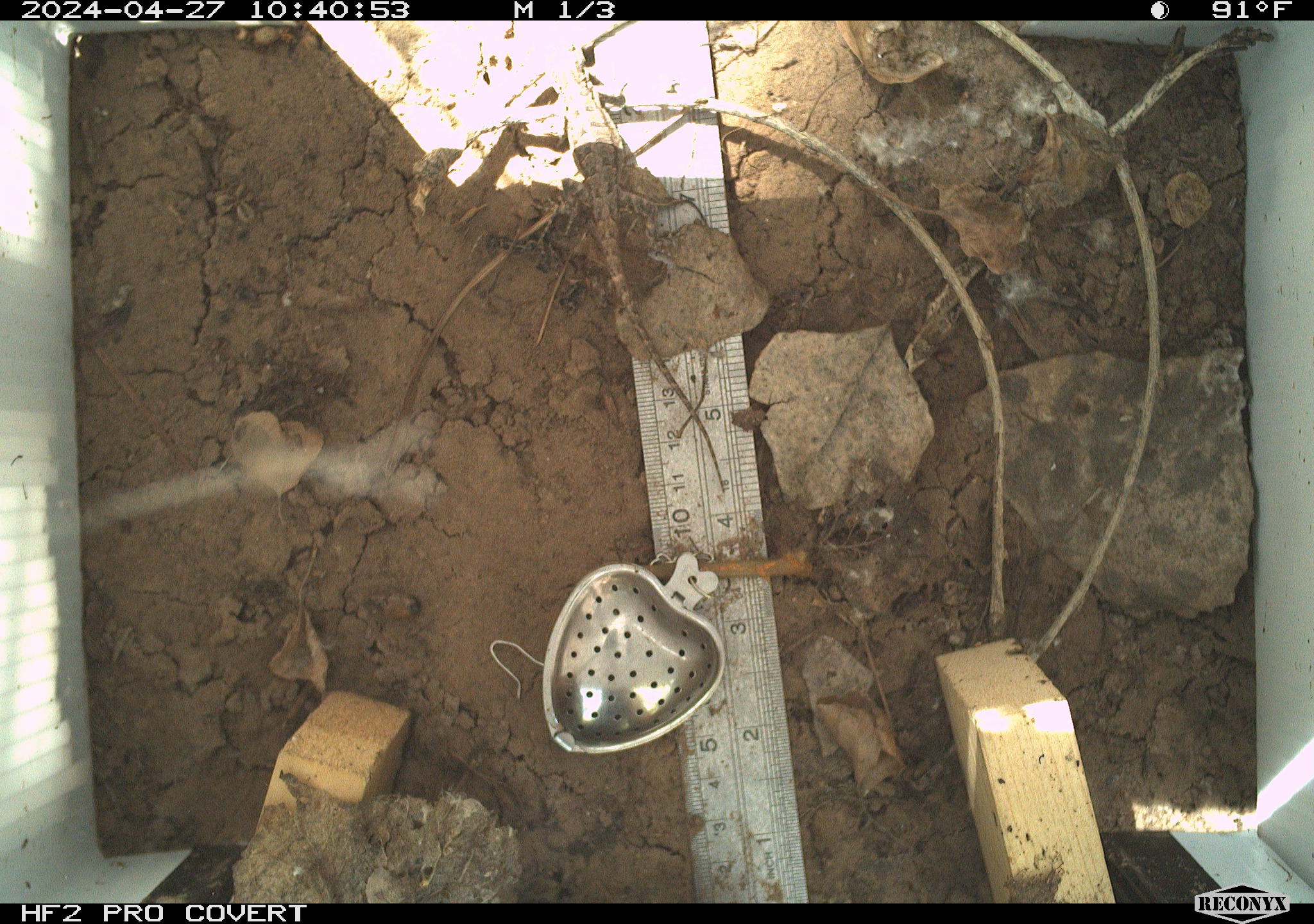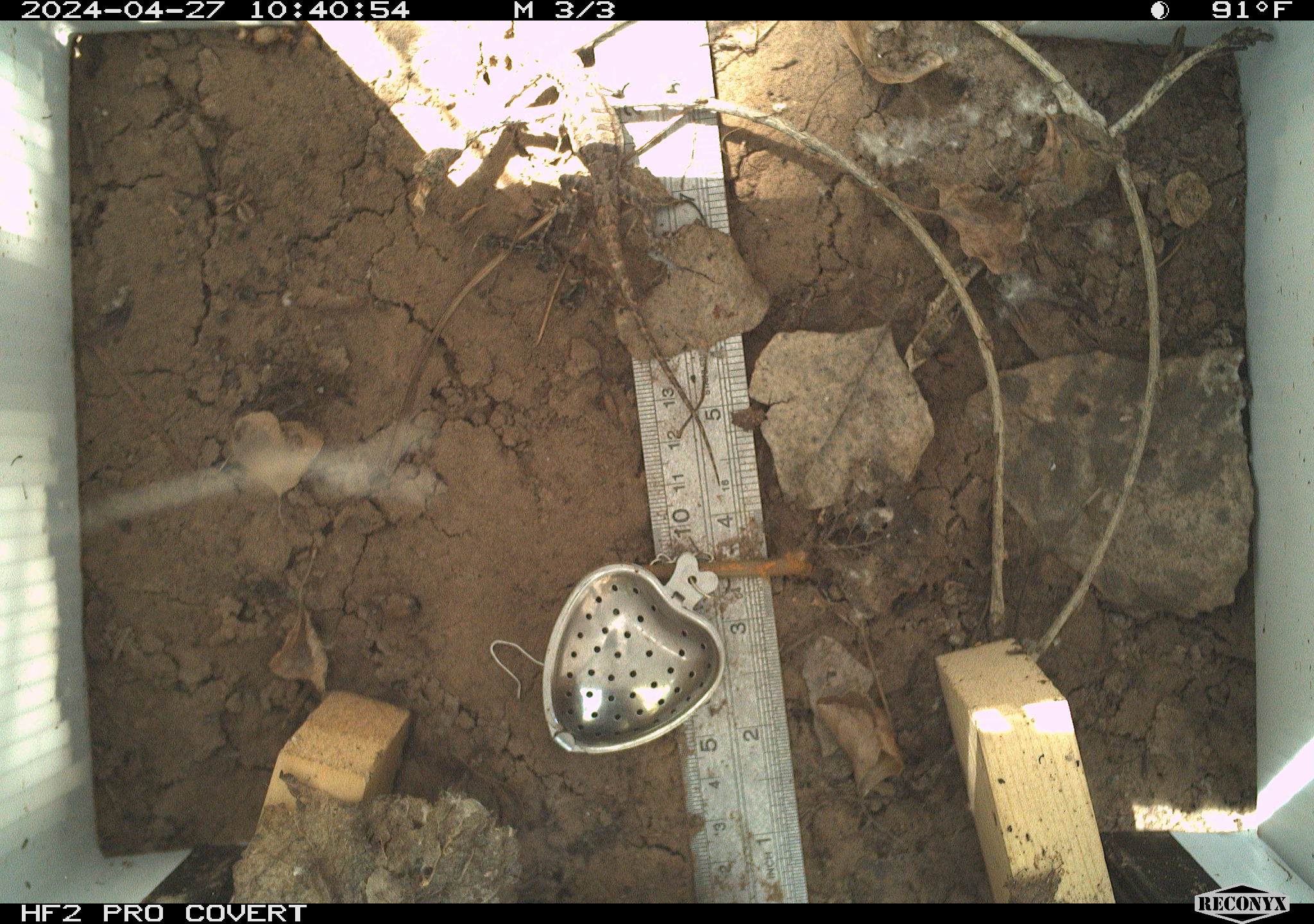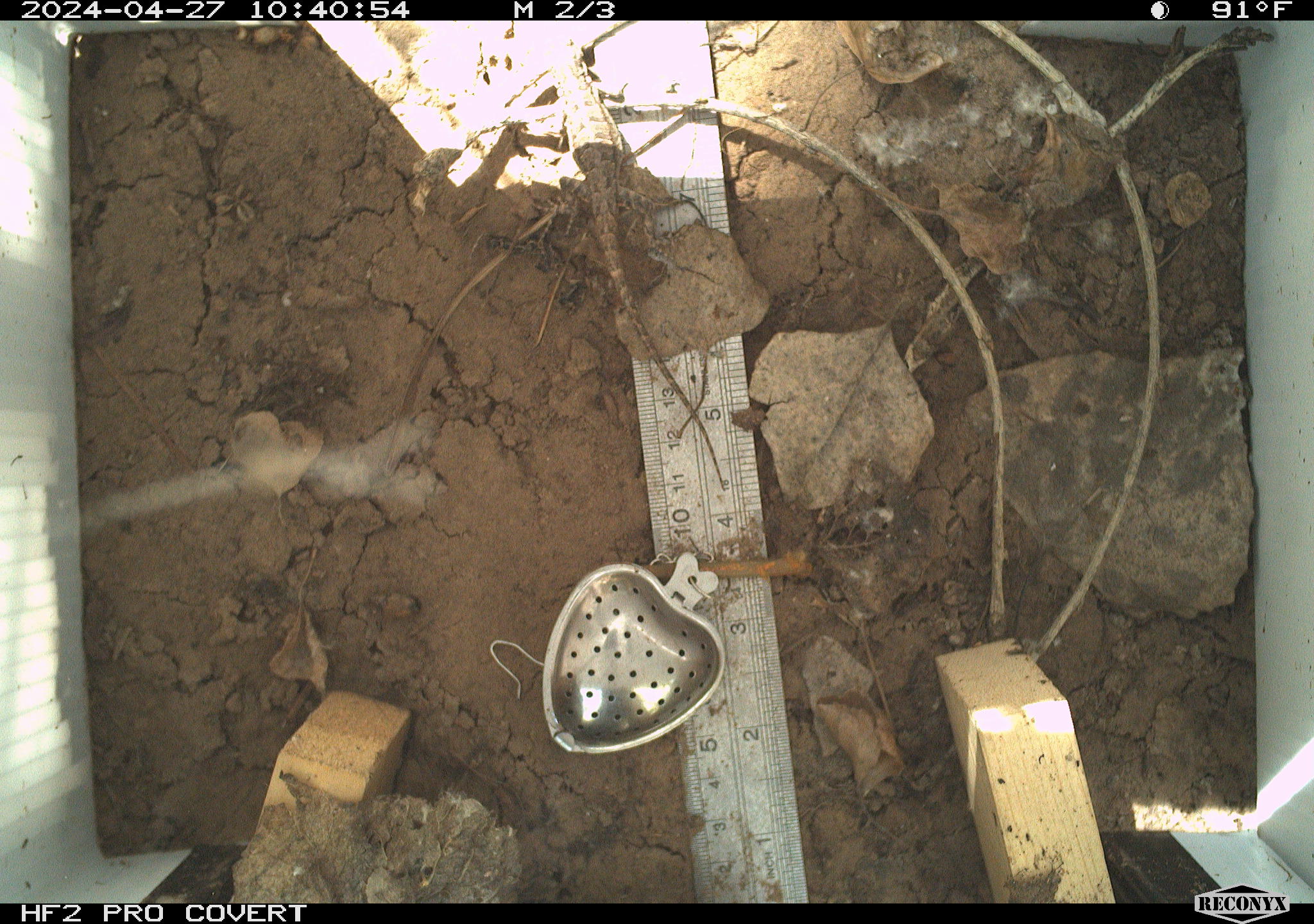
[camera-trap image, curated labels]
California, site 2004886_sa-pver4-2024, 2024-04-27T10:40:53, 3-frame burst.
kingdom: Animalia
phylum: Chordata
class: Reptilia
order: Squamata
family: Phrynosomatidae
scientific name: Phrynosomatidae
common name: phrynosomatid lizards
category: phrynosomatidae family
Phrynosomatidae family (phrynosomatid lizards) (Phrynosomatidae).